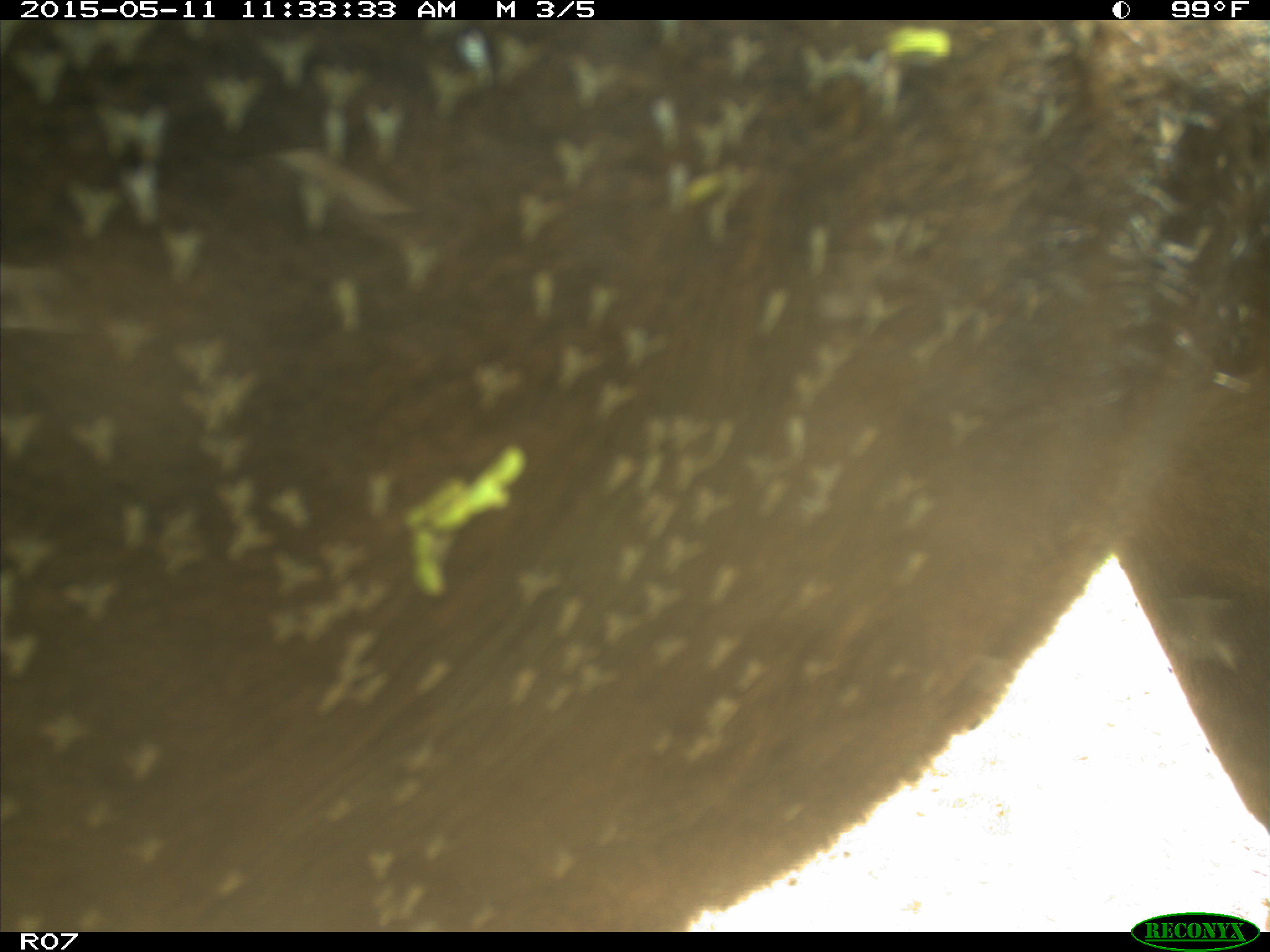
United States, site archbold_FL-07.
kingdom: Animalia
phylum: Chordata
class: Mammalia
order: Artiodactyla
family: Bovidae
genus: Bos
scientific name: Bos taurus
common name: domestic cow